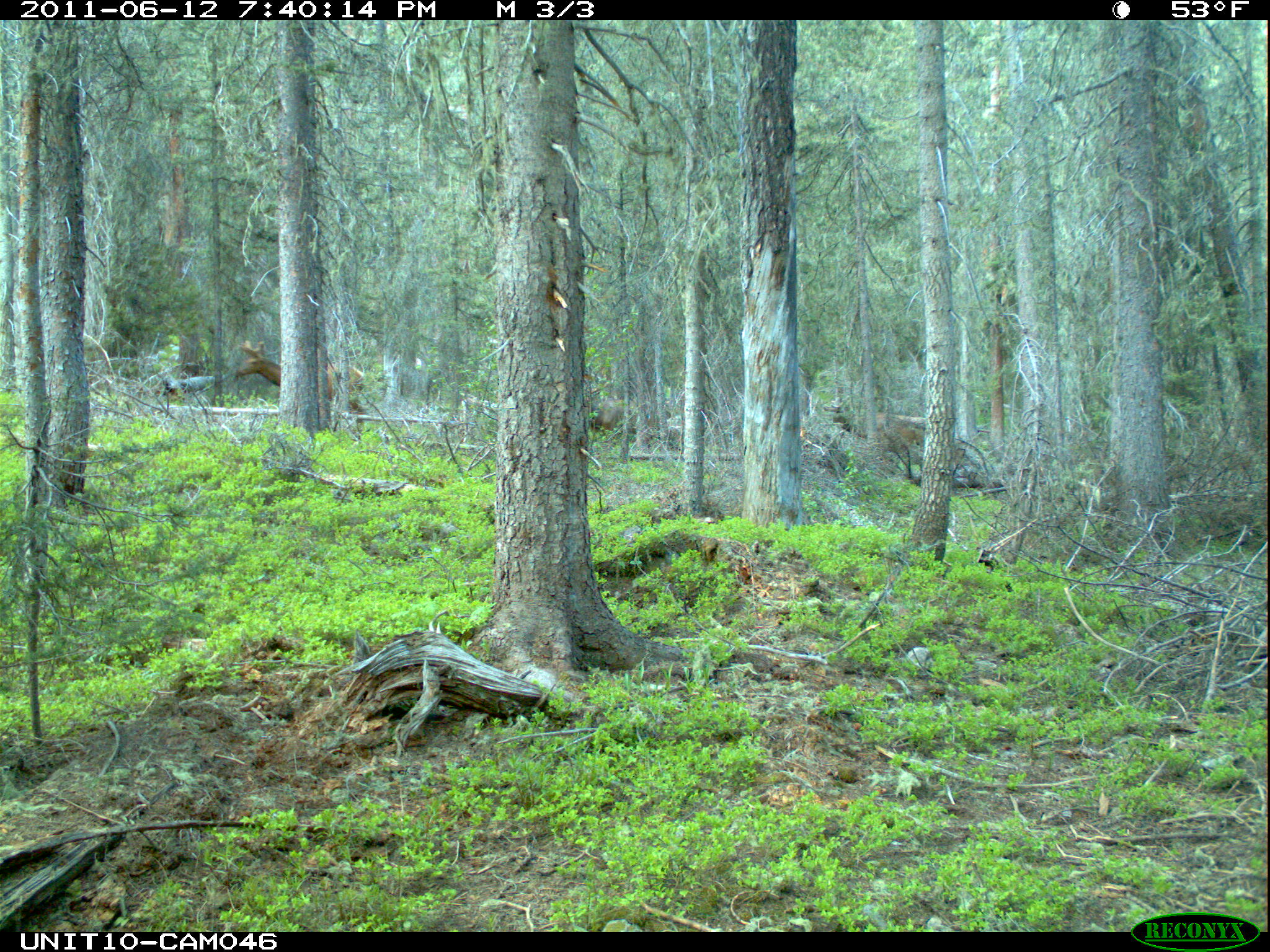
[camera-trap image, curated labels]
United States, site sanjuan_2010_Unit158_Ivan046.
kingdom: Animalia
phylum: Chordata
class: Mammalia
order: Artiodactyla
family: Cervidae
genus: Cervus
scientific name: Cervus elaphus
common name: red deer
Cervus elaphus (red deer).